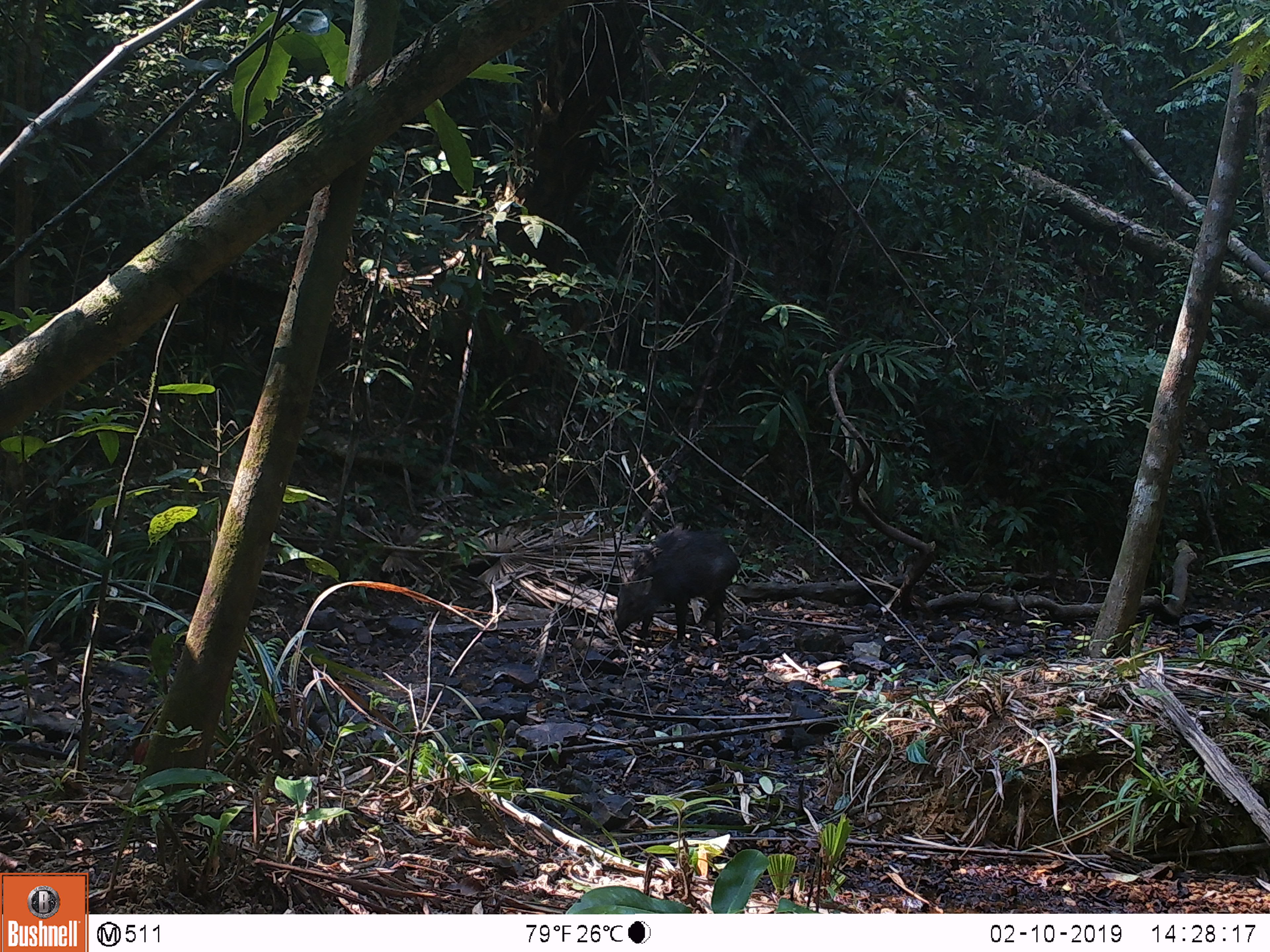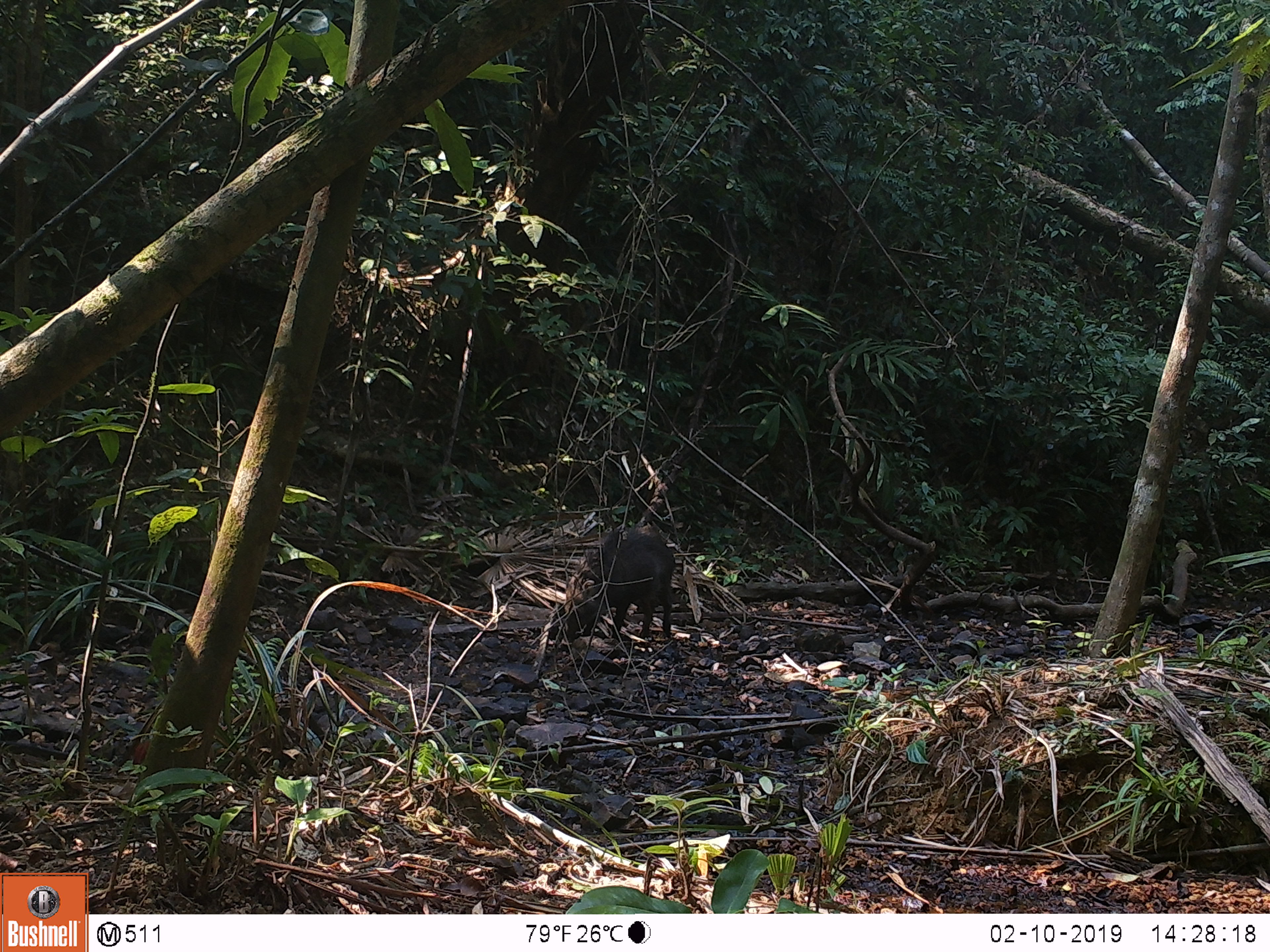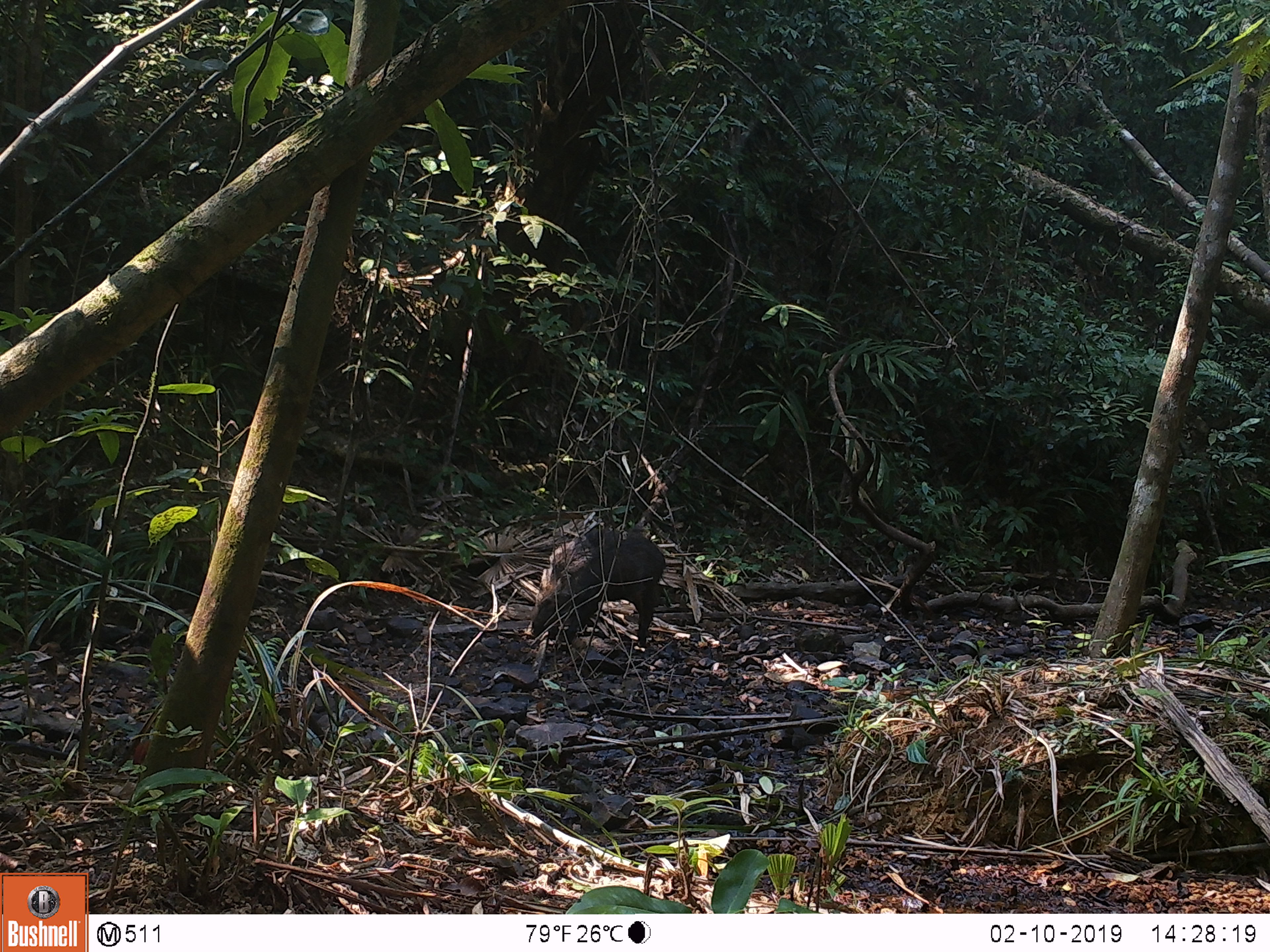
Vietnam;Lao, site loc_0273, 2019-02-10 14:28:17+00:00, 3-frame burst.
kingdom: Animalia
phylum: Chordata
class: Mammalia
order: Artiodactyla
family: Suidae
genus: Sus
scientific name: Sus scrofa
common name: eurasian wild pig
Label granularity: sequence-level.